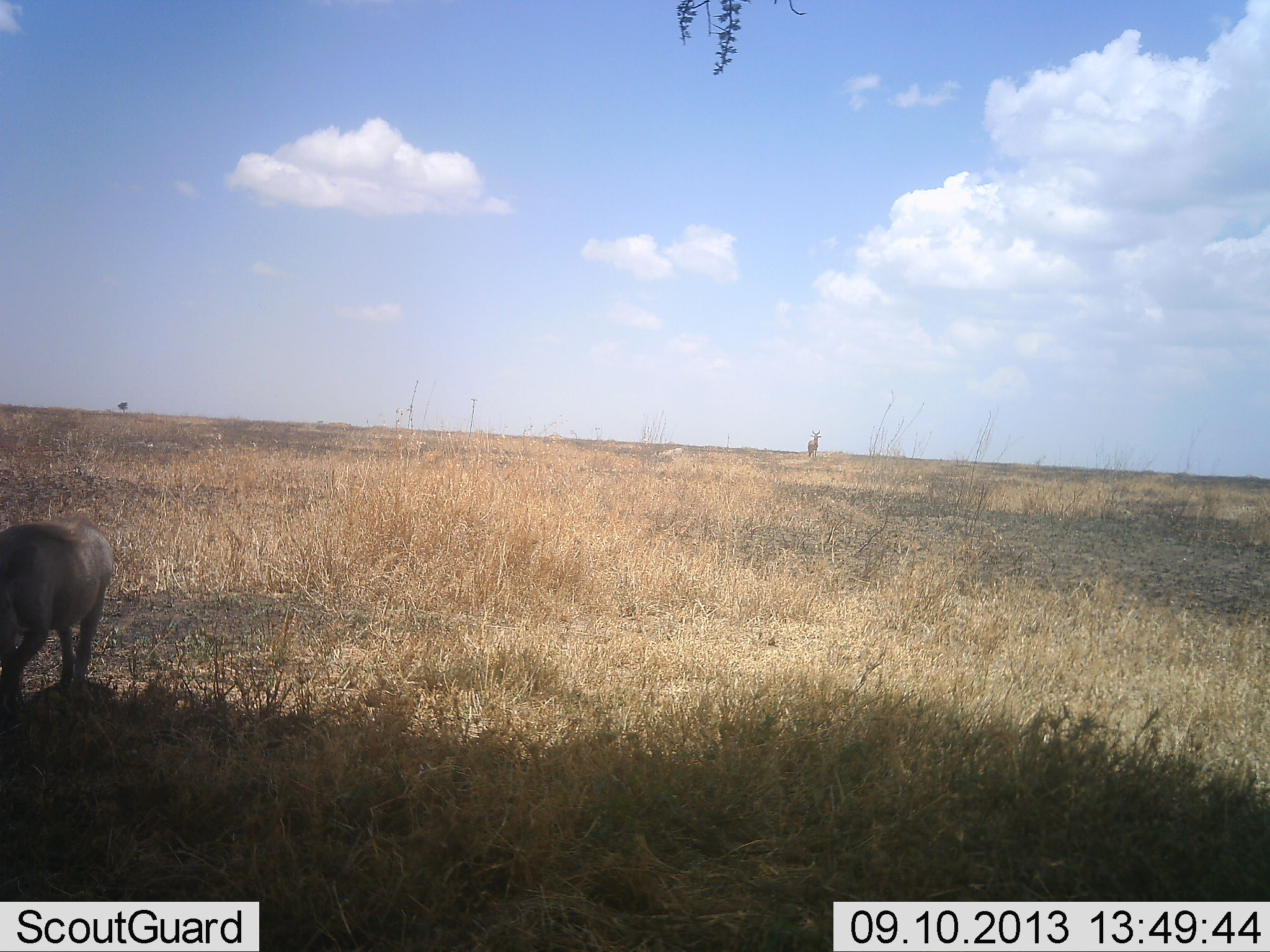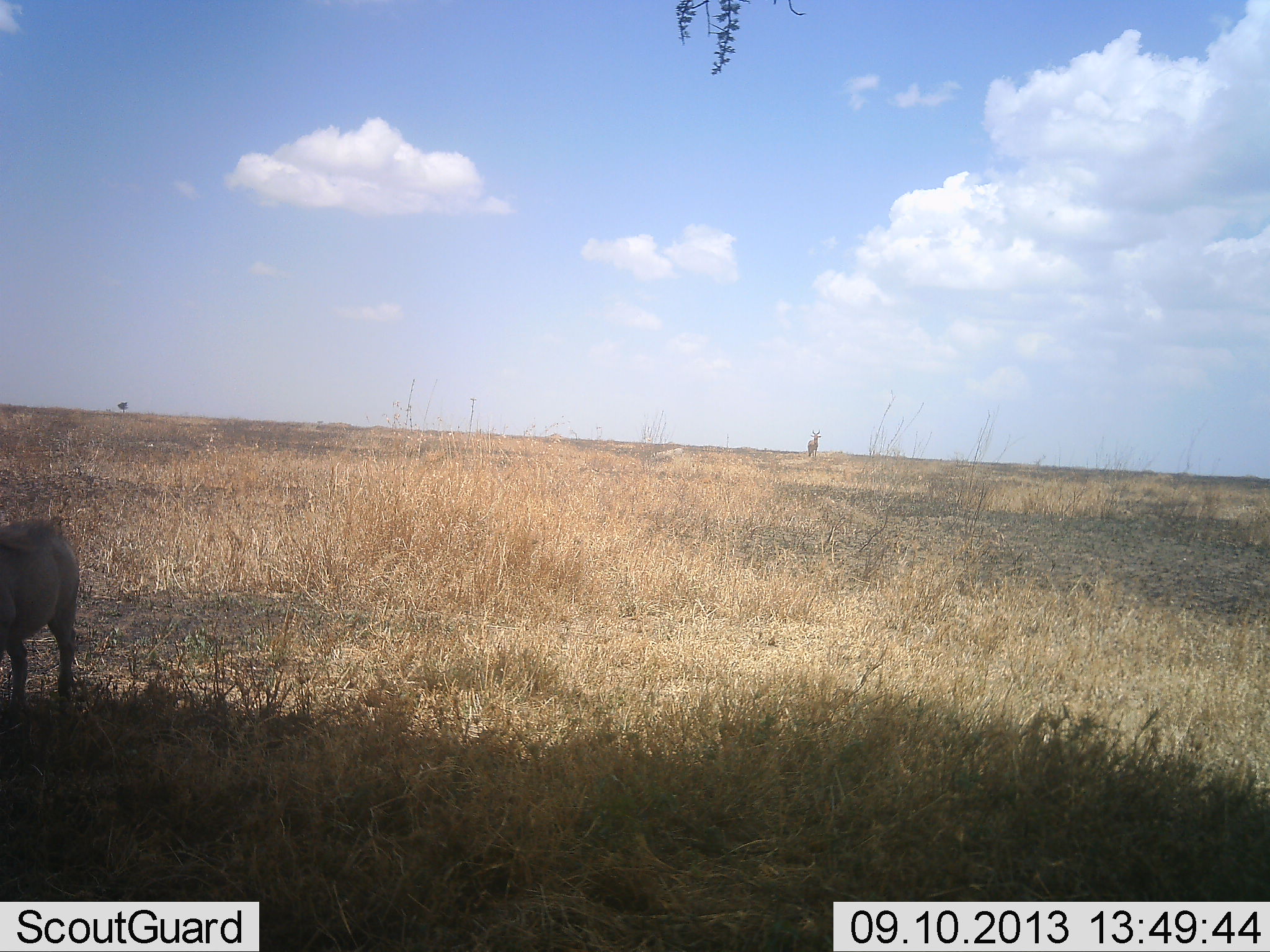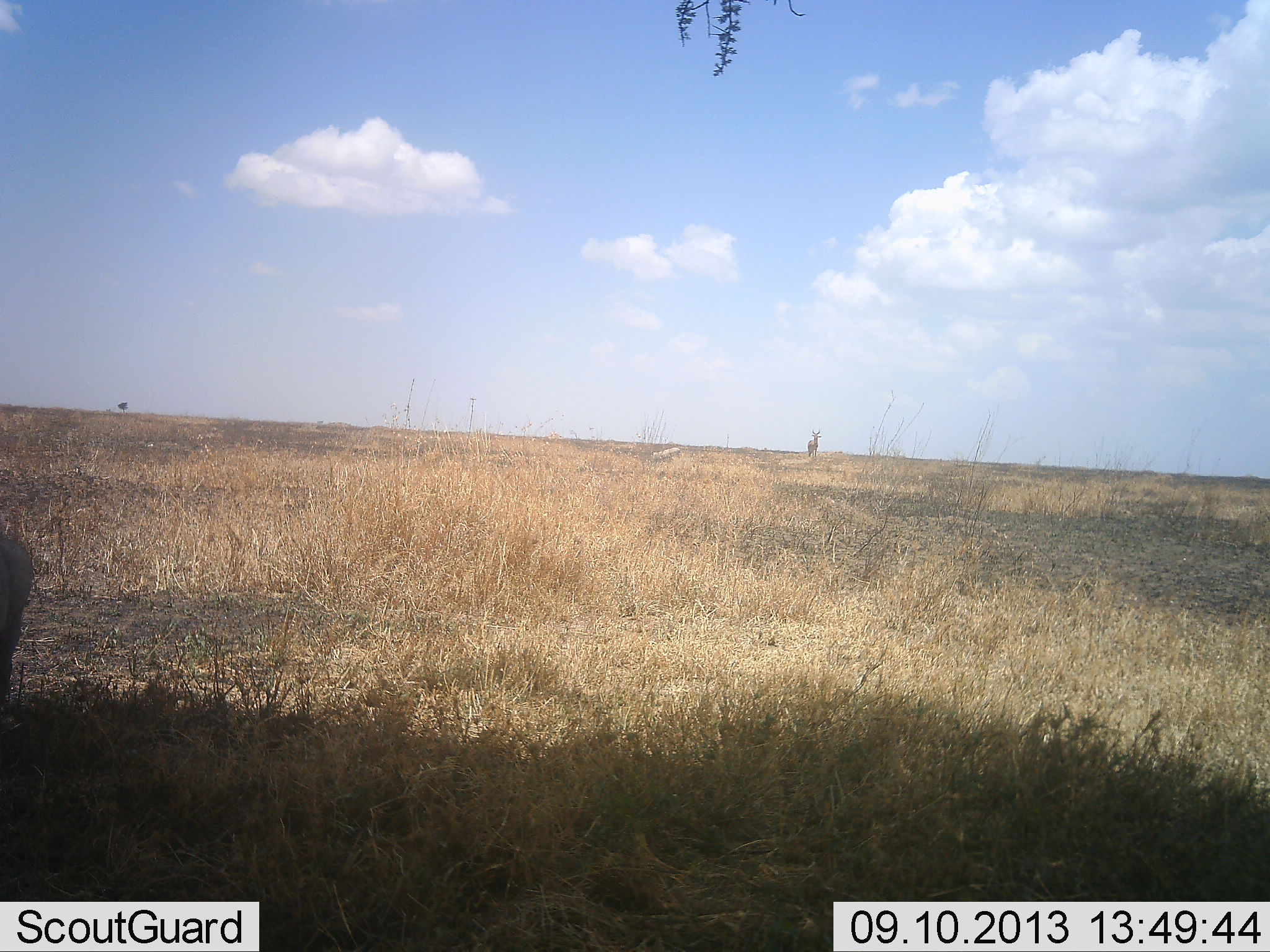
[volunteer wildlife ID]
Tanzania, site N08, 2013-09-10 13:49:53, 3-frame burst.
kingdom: Animalia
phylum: Chordata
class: Mammalia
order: Artiodactyla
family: Suidae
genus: Phacochoerus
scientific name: Phacochoerus africanus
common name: warthog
Warthog (Phacochoerus africanus), count 1. Behavior (volunteer vote fractions): standing 20%, resting 0%, moving 80%, interacting 0%. Young present (vote fraction): 0%. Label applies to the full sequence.